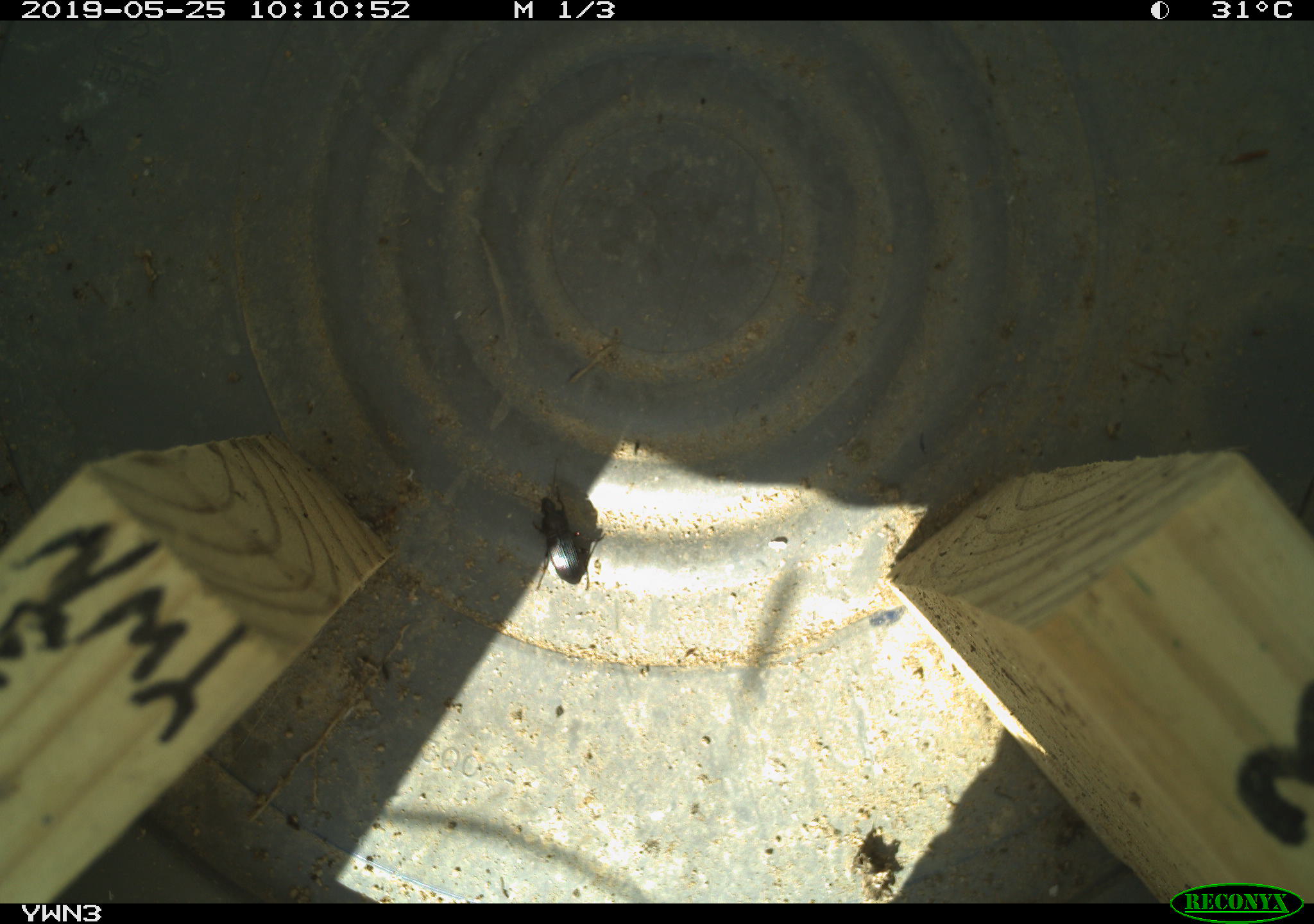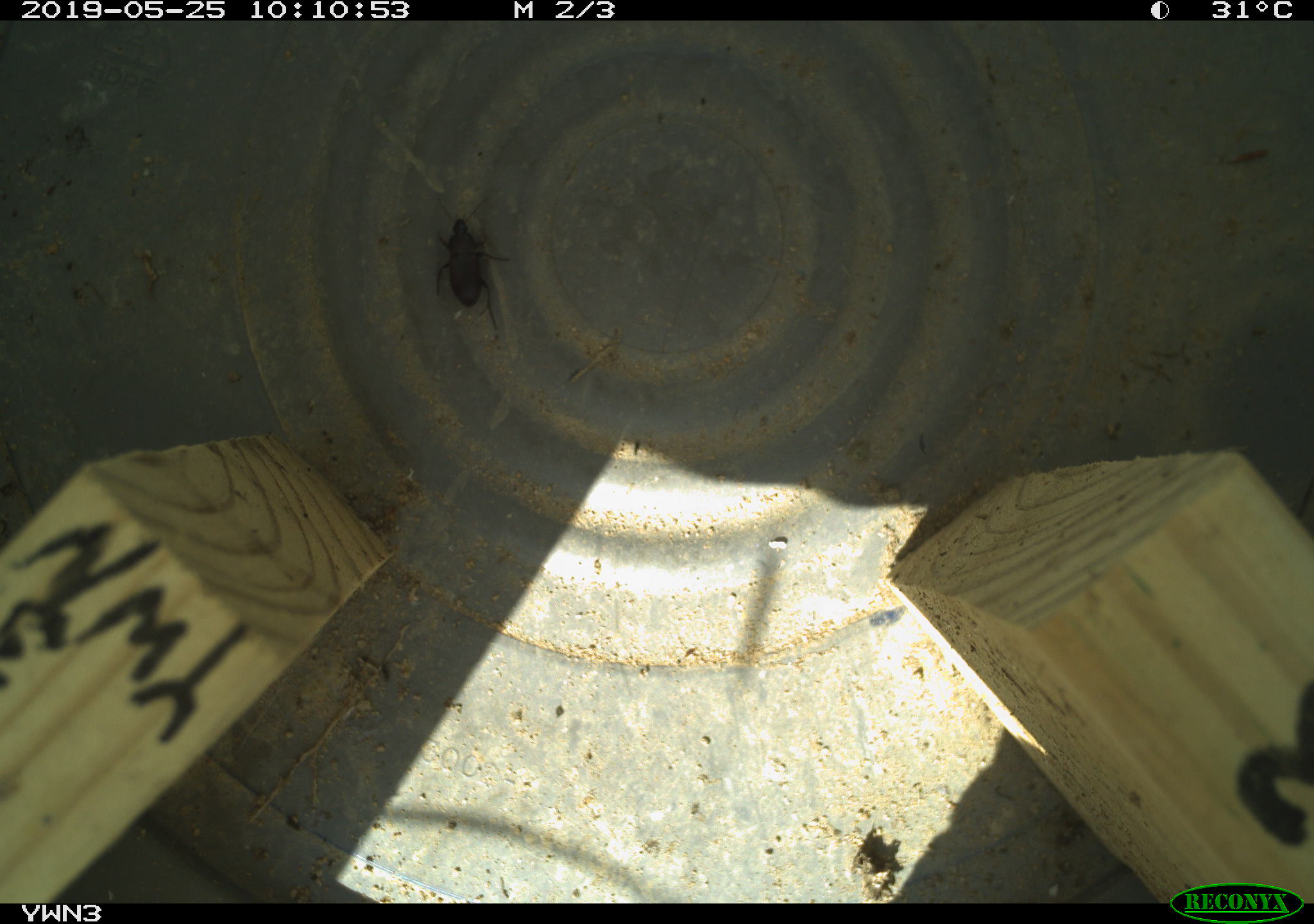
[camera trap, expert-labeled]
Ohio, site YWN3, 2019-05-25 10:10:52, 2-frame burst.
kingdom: Animalia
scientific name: Animalia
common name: animal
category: invertebrate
Invertebrate (animal) (Animalia).